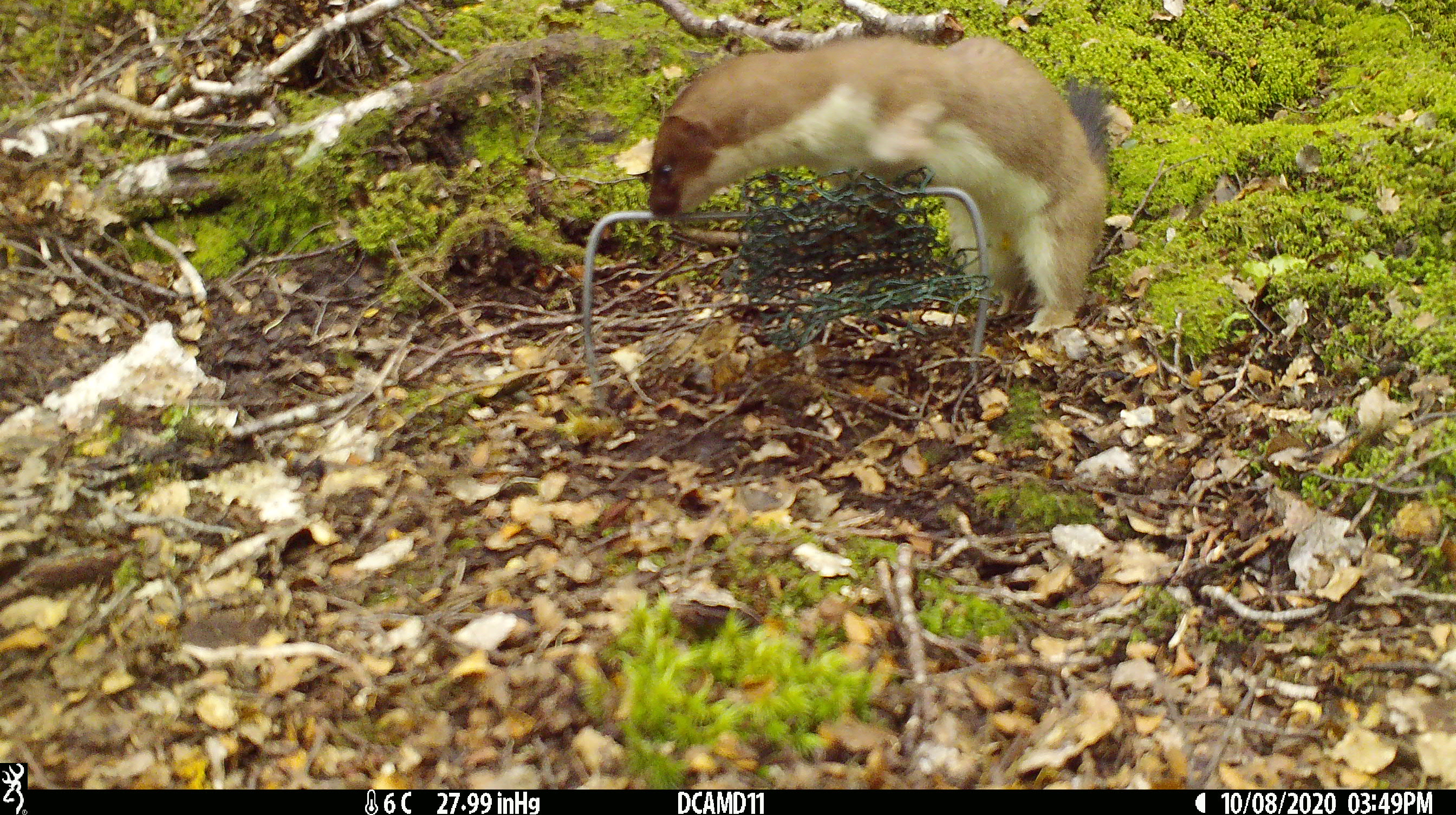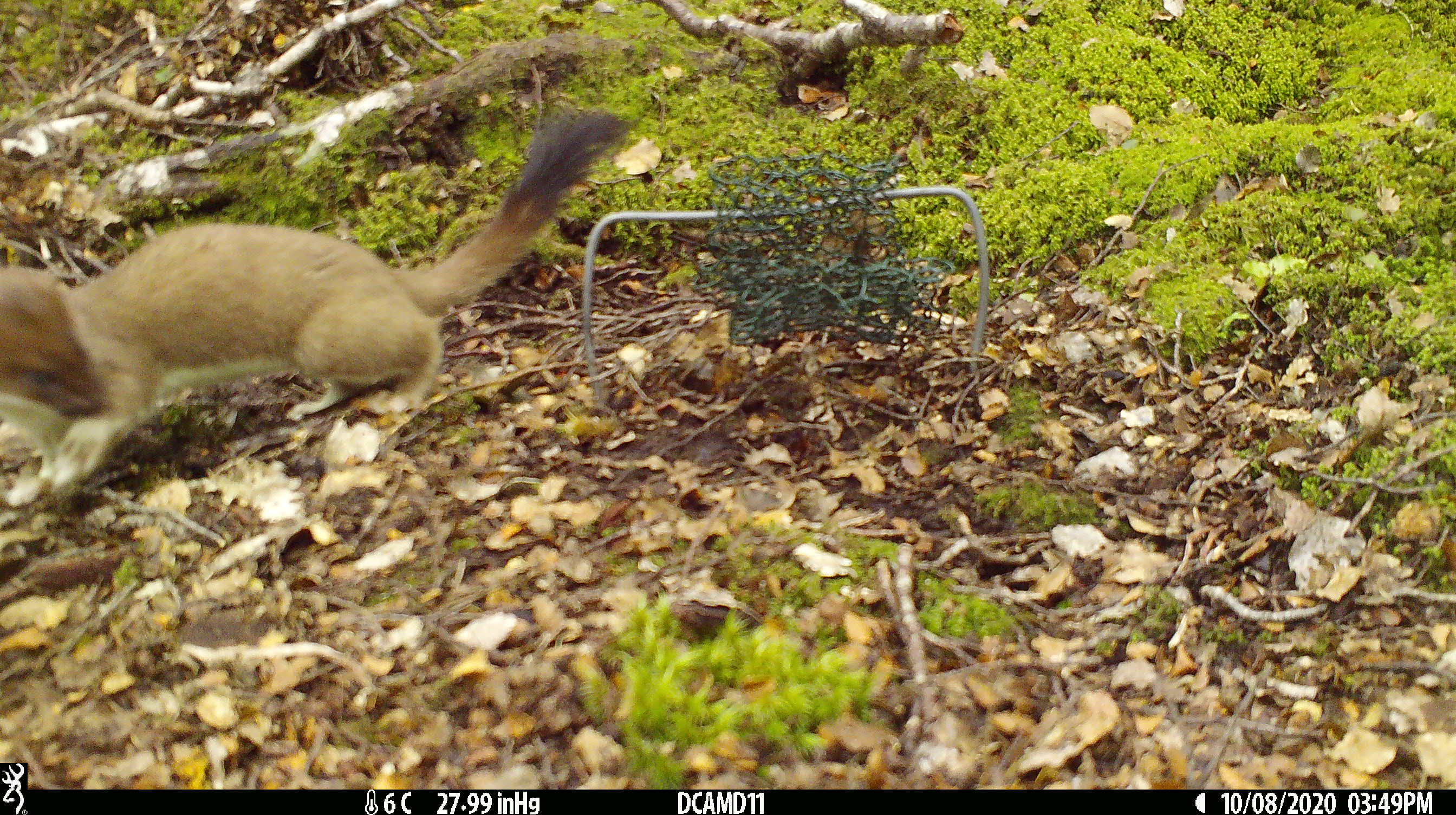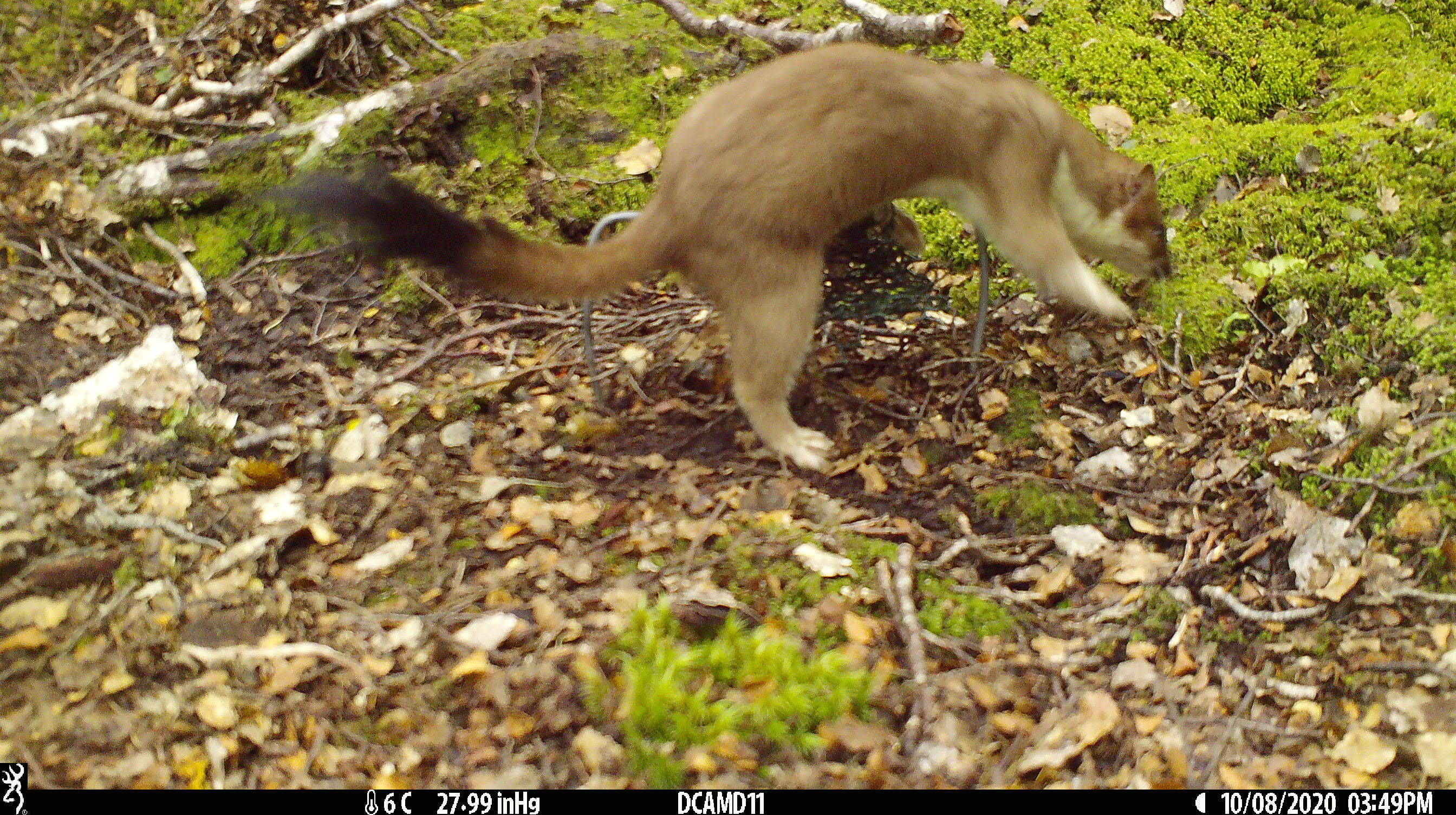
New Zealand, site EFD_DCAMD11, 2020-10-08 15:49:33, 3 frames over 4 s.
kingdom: Animalia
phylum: Chordata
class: Mammalia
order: Carnivora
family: Mustelidae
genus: Mustela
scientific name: Mustela erminea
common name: stoat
Stoat (Mustela erminea).